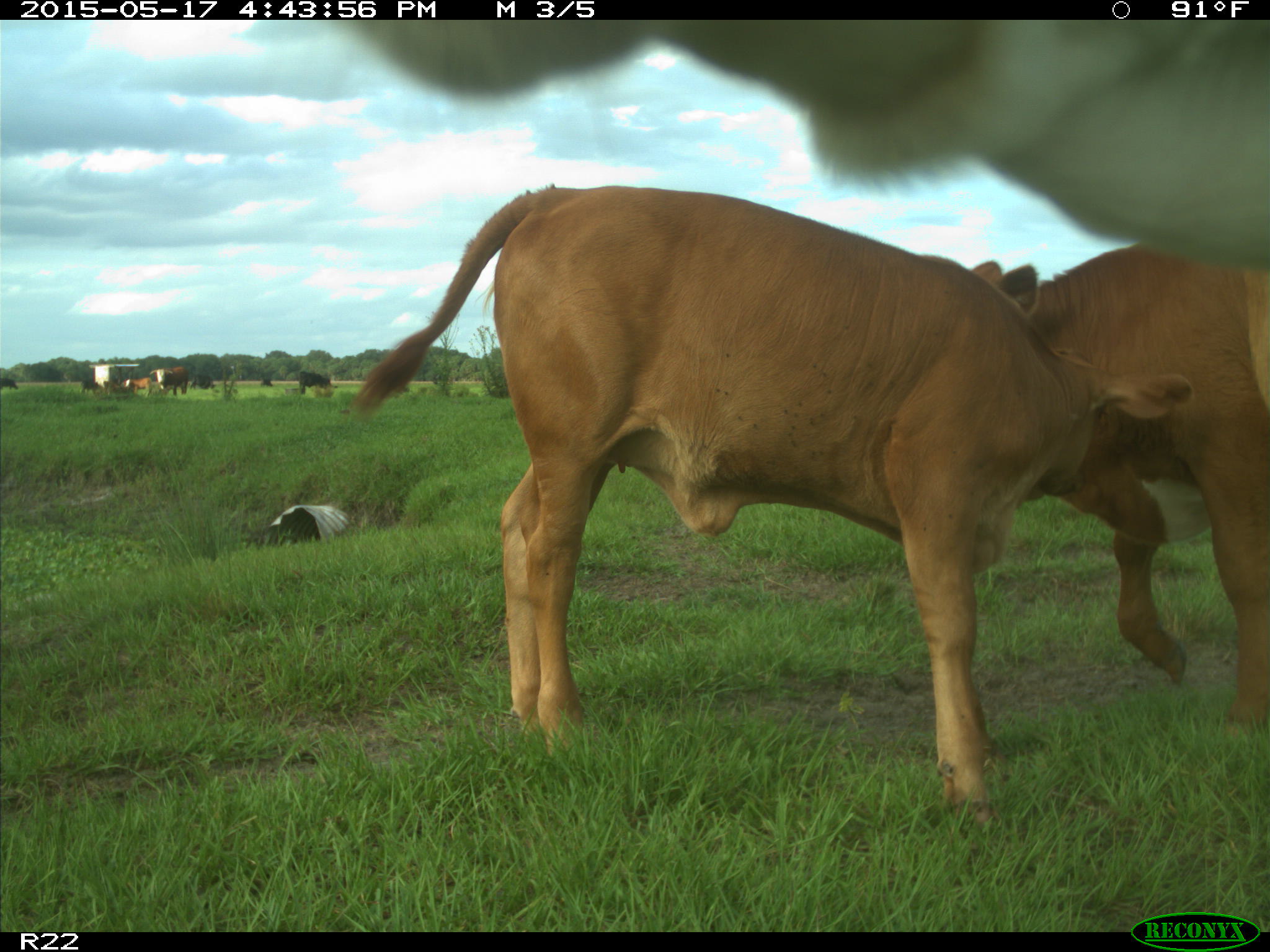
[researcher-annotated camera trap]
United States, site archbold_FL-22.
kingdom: Animalia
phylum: Chordata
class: Mammalia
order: Artiodactyla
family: Bovidae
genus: Bos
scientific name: Bos taurus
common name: domestic cow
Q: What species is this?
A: Bos taurus (domestic cow).